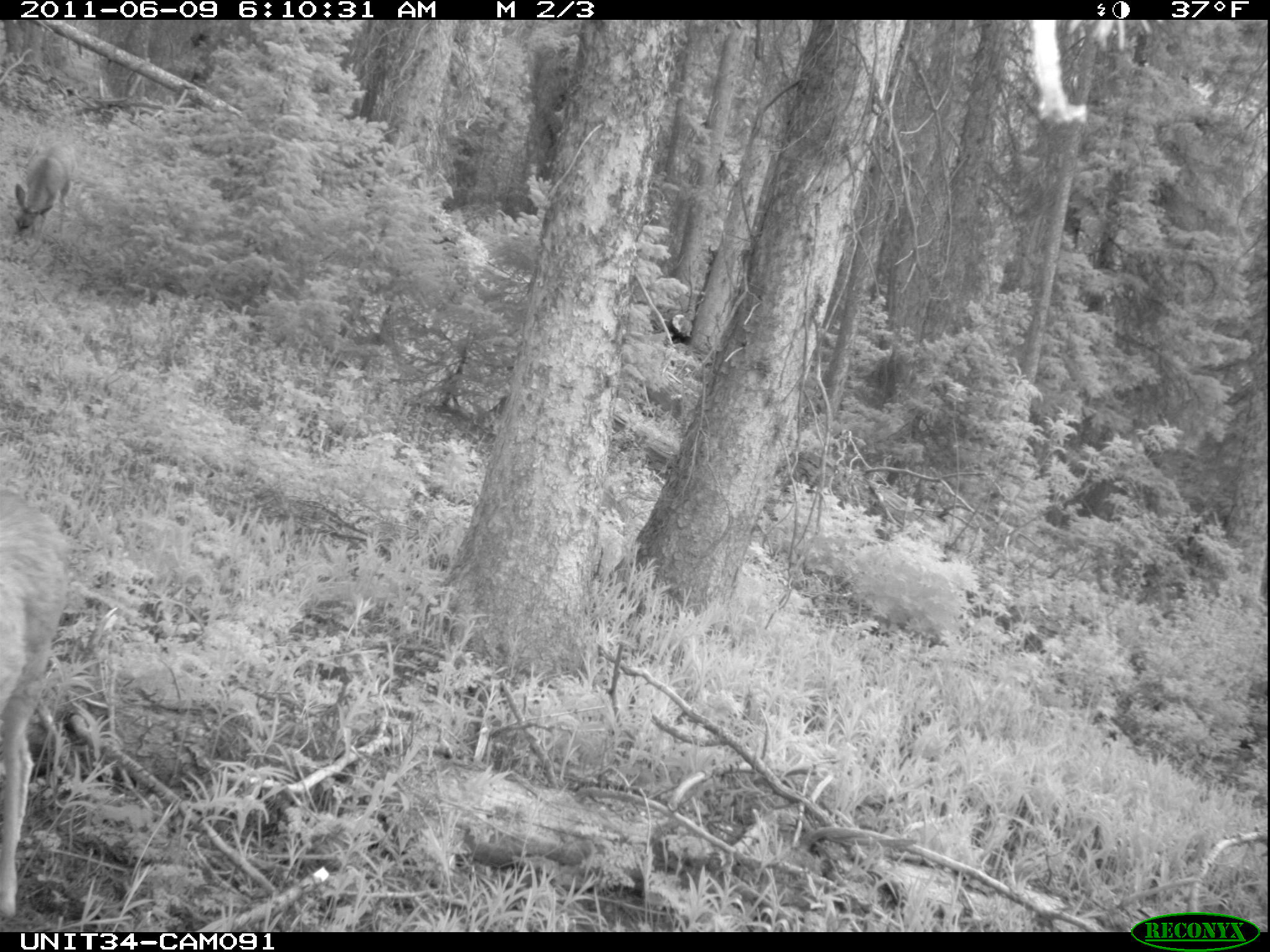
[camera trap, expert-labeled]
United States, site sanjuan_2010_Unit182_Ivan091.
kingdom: Animalia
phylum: Chordata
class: Mammalia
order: Artiodactyla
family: Cervidae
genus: Odocoileus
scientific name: Odocoileus hemionus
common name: mule deer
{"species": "Odocoileus hemionus (mule deer)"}